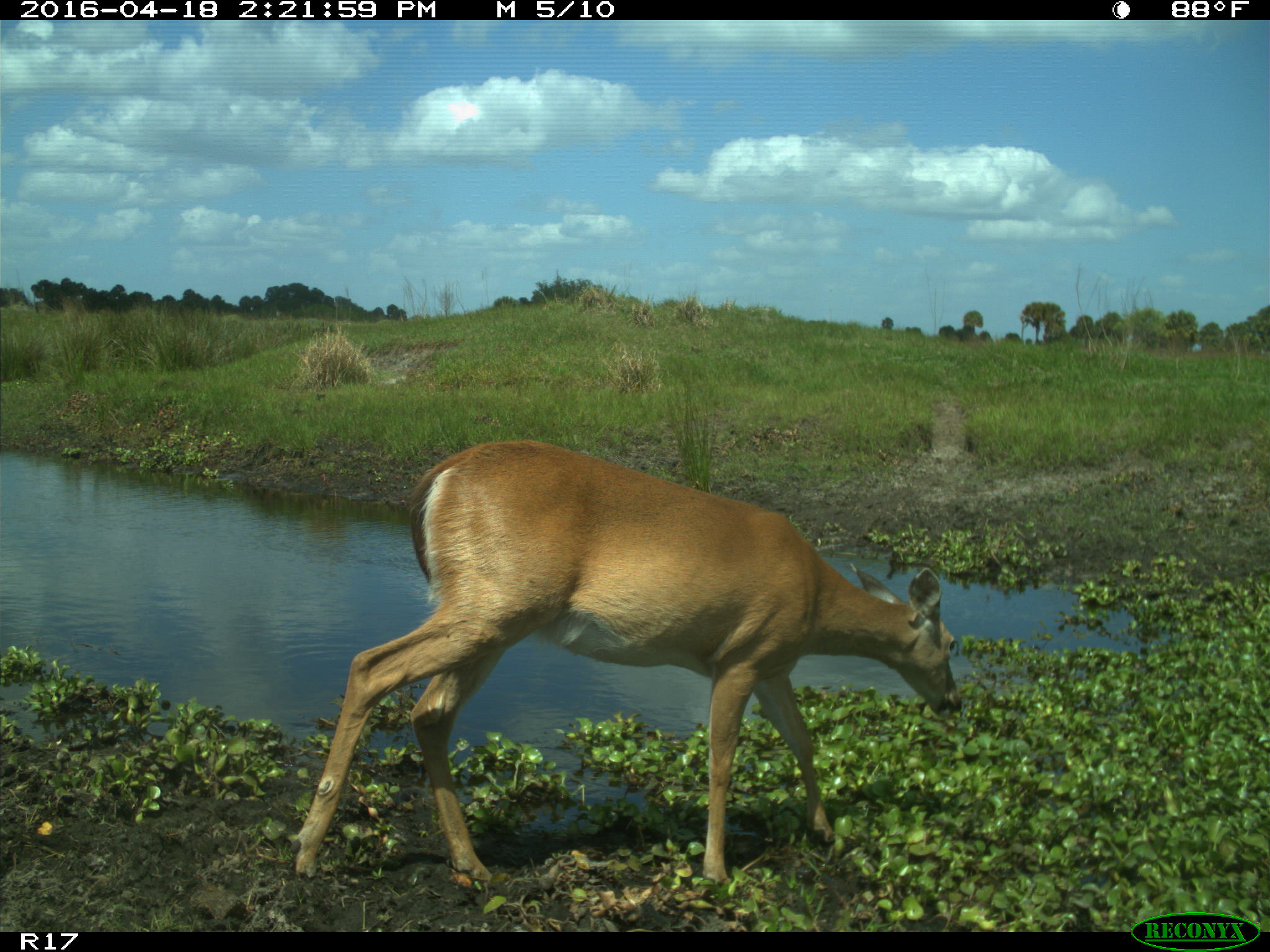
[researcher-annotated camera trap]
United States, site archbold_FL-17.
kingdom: Animalia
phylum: Chordata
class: Mammalia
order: Artiodactyla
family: Cervidae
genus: Odocoileus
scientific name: Odocoileus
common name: deer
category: unidentified deer